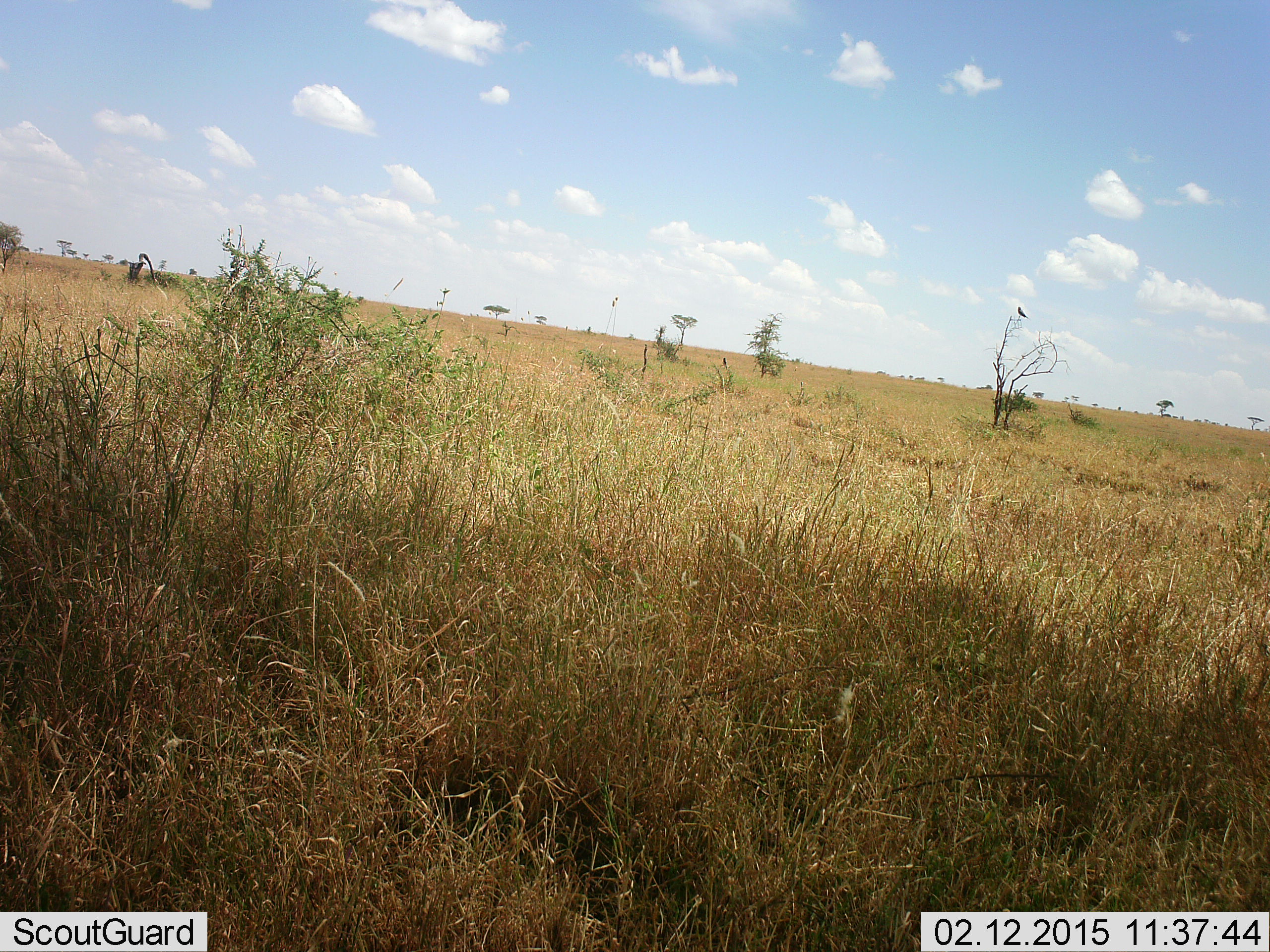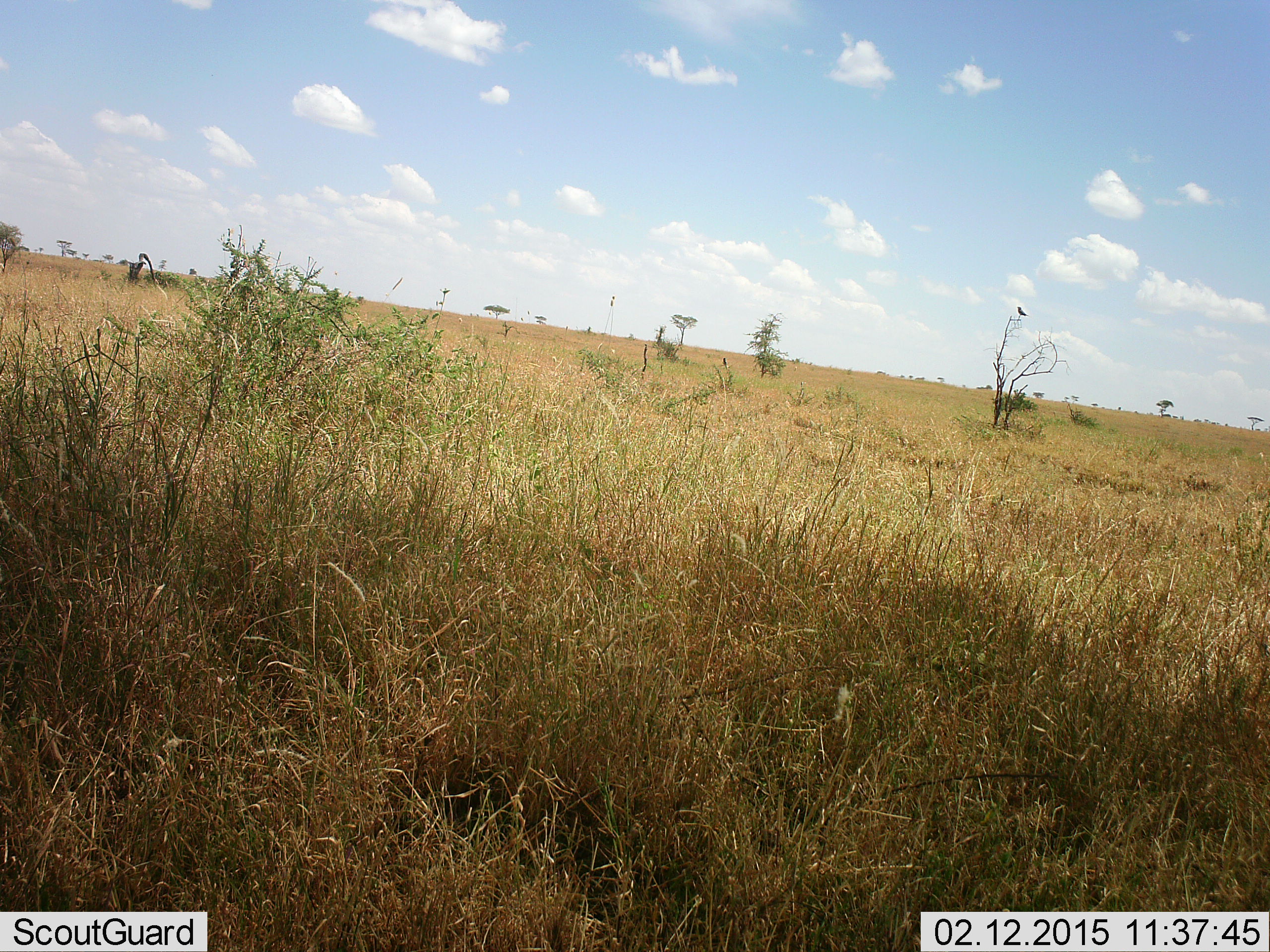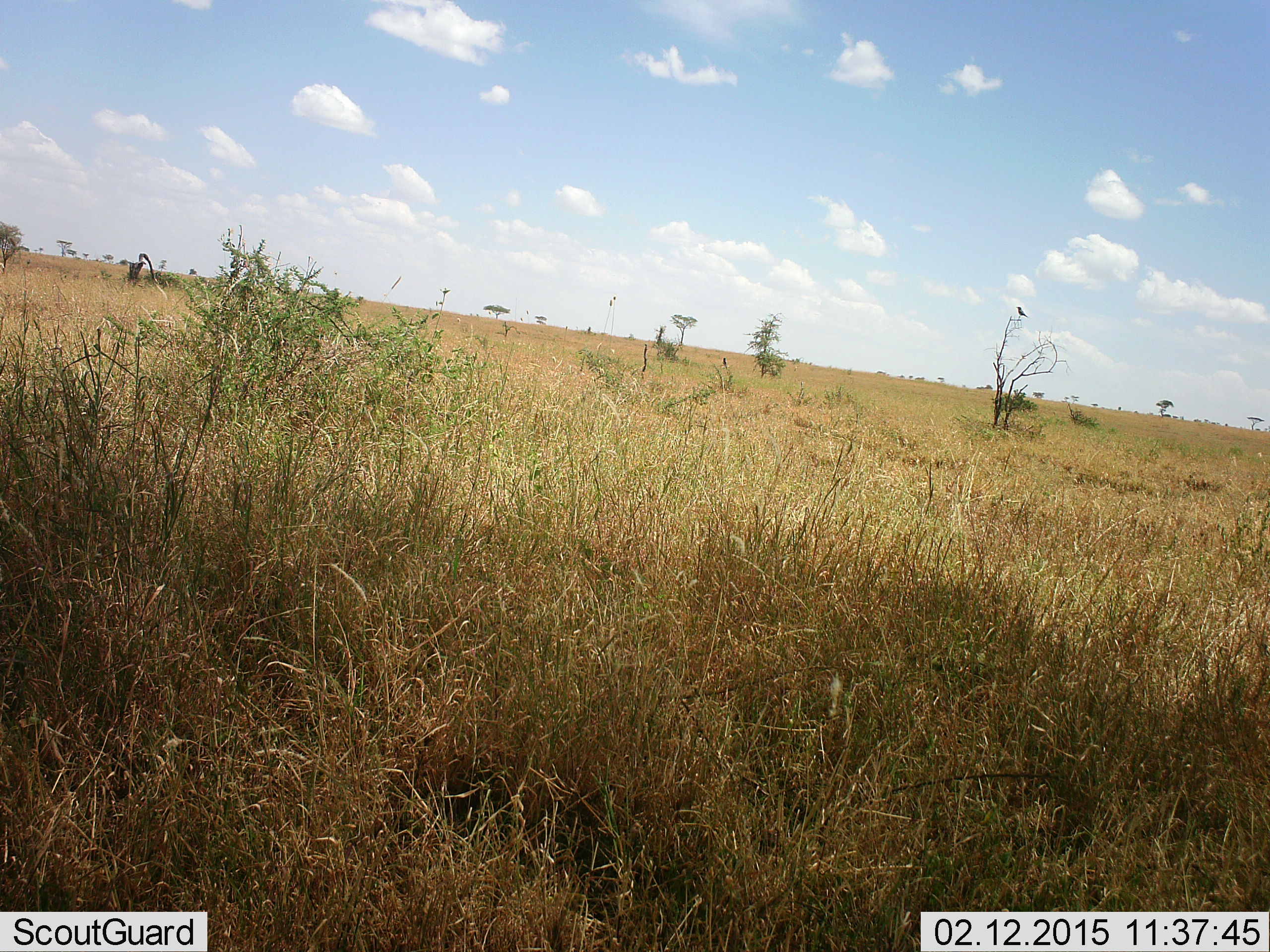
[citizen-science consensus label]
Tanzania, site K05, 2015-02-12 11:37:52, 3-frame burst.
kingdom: Animalia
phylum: Chordata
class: Aves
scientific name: Aves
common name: bird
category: otherbird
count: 1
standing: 60%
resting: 40%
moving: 0%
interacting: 0%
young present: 0%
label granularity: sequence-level